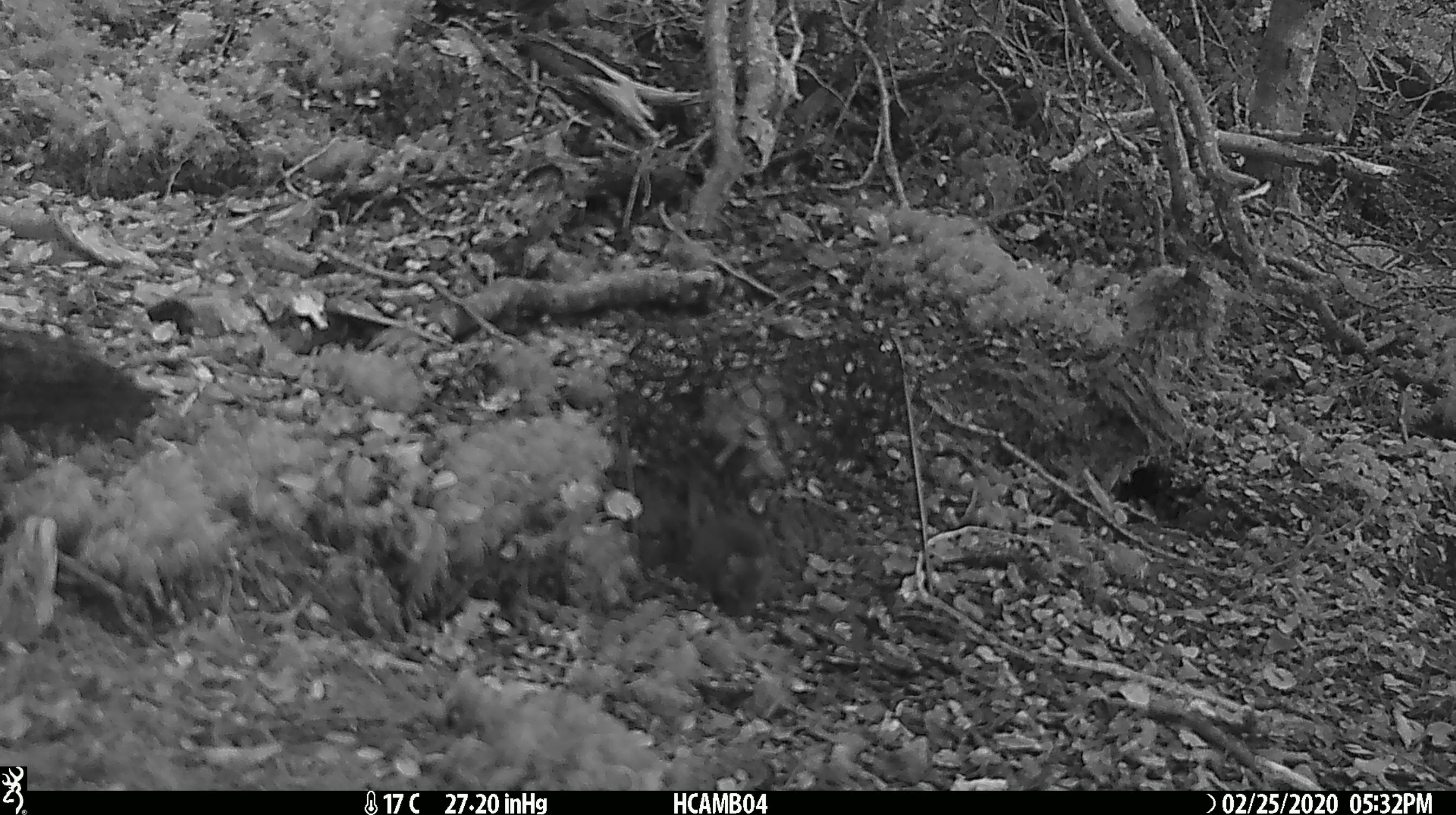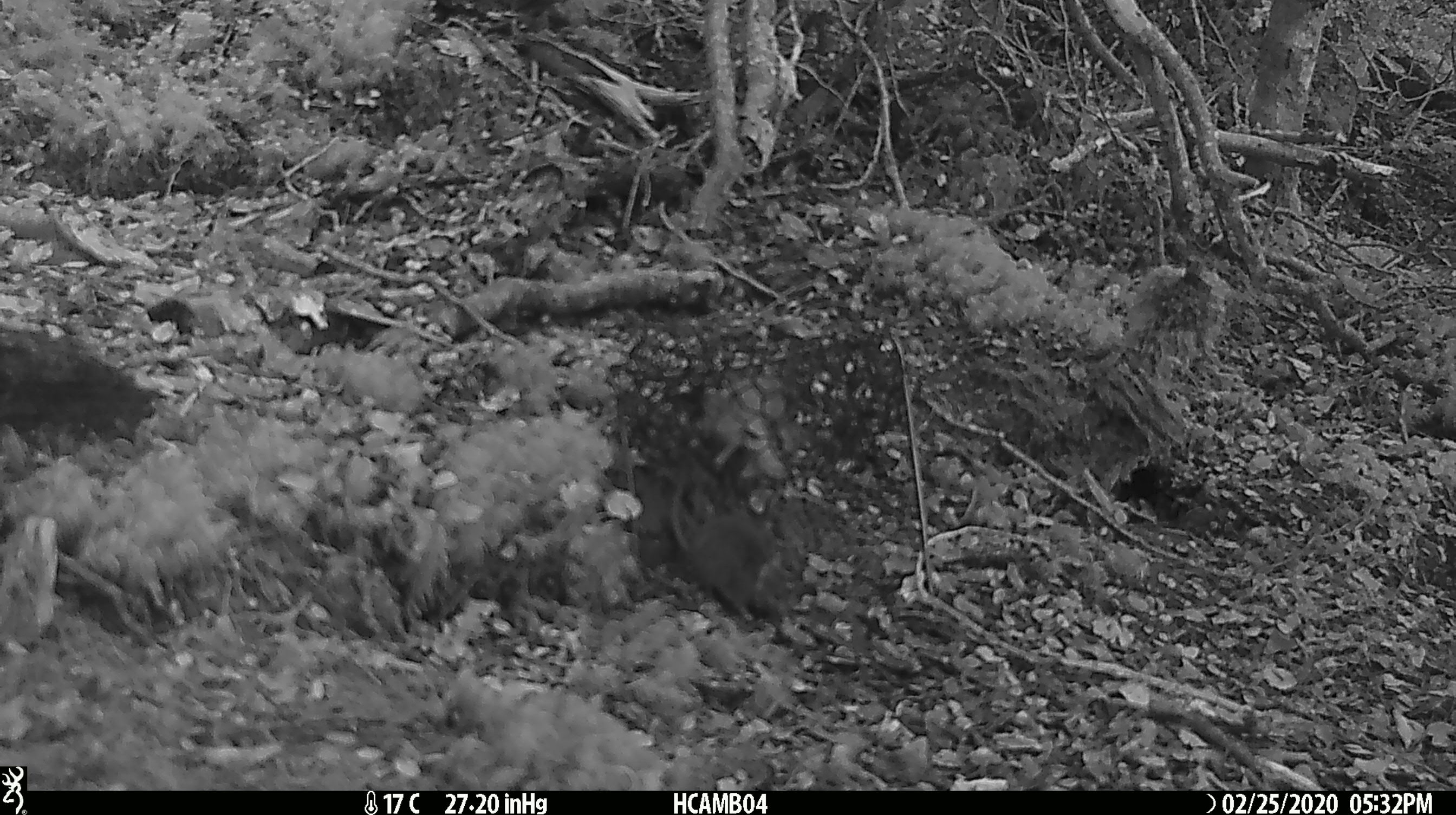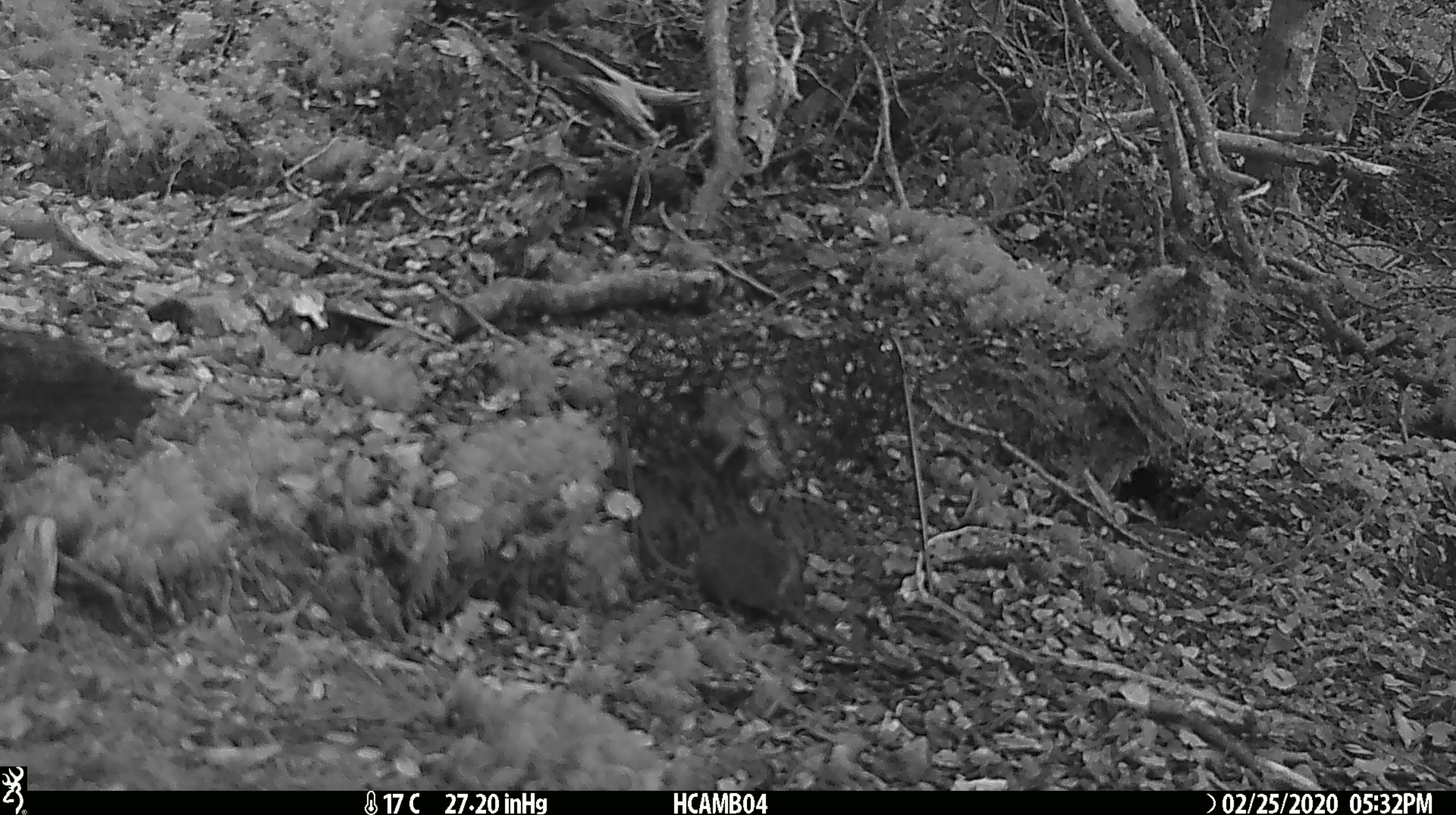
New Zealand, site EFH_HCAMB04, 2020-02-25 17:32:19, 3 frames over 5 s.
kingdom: Animalia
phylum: Chordata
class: Mammalia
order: Rodentia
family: Muridae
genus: Mus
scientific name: Mus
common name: mouse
Mouse (Mus).